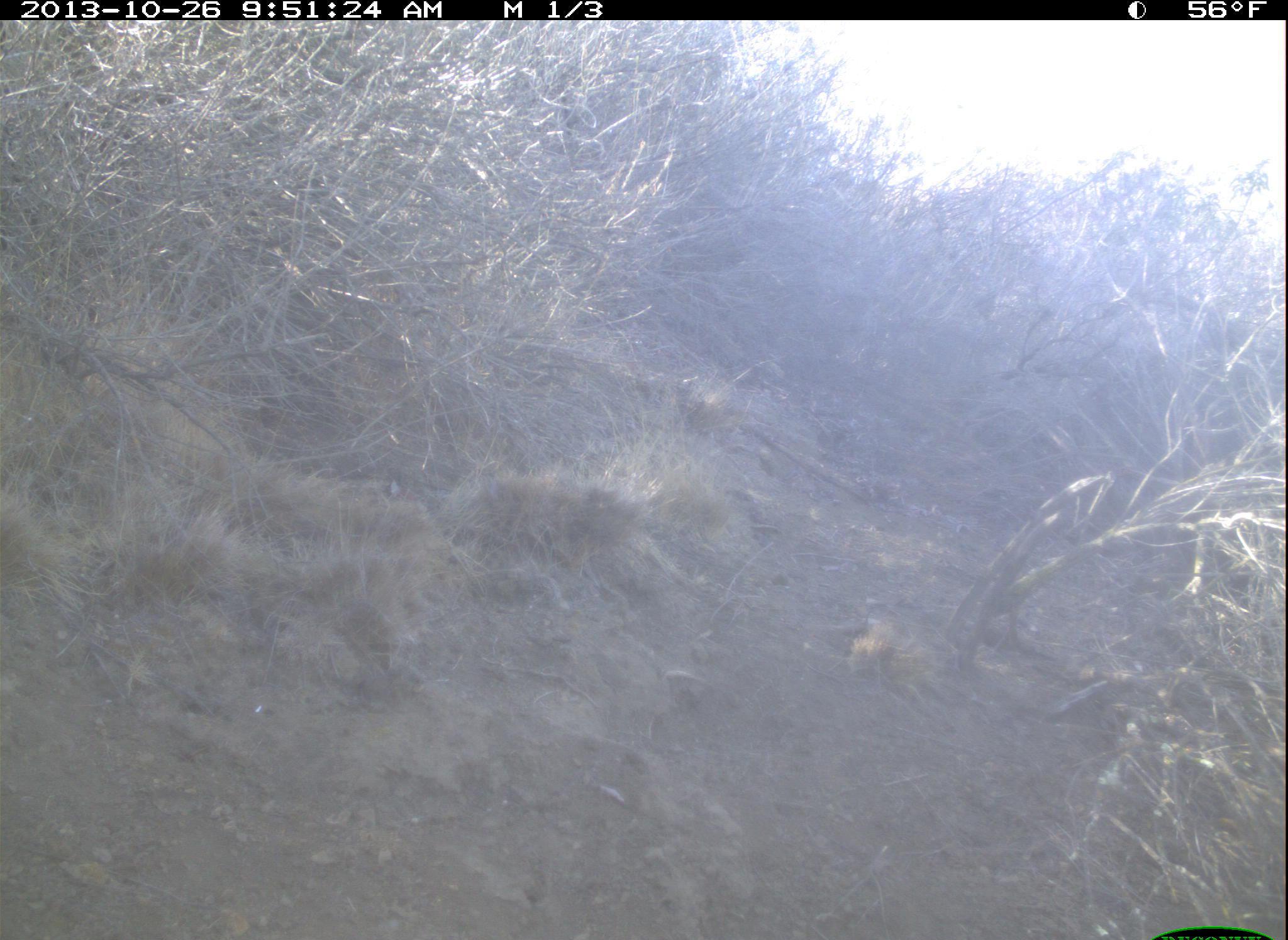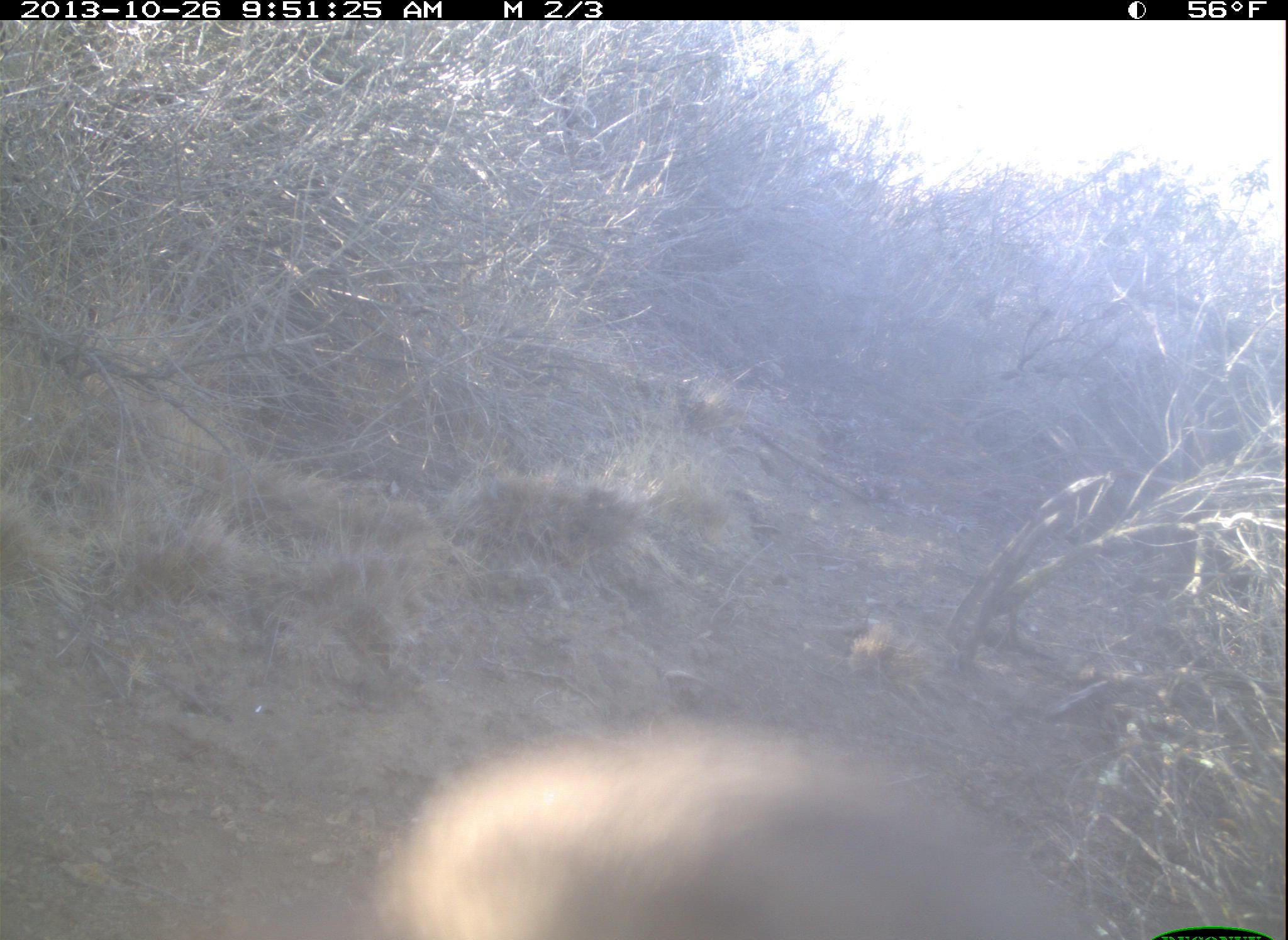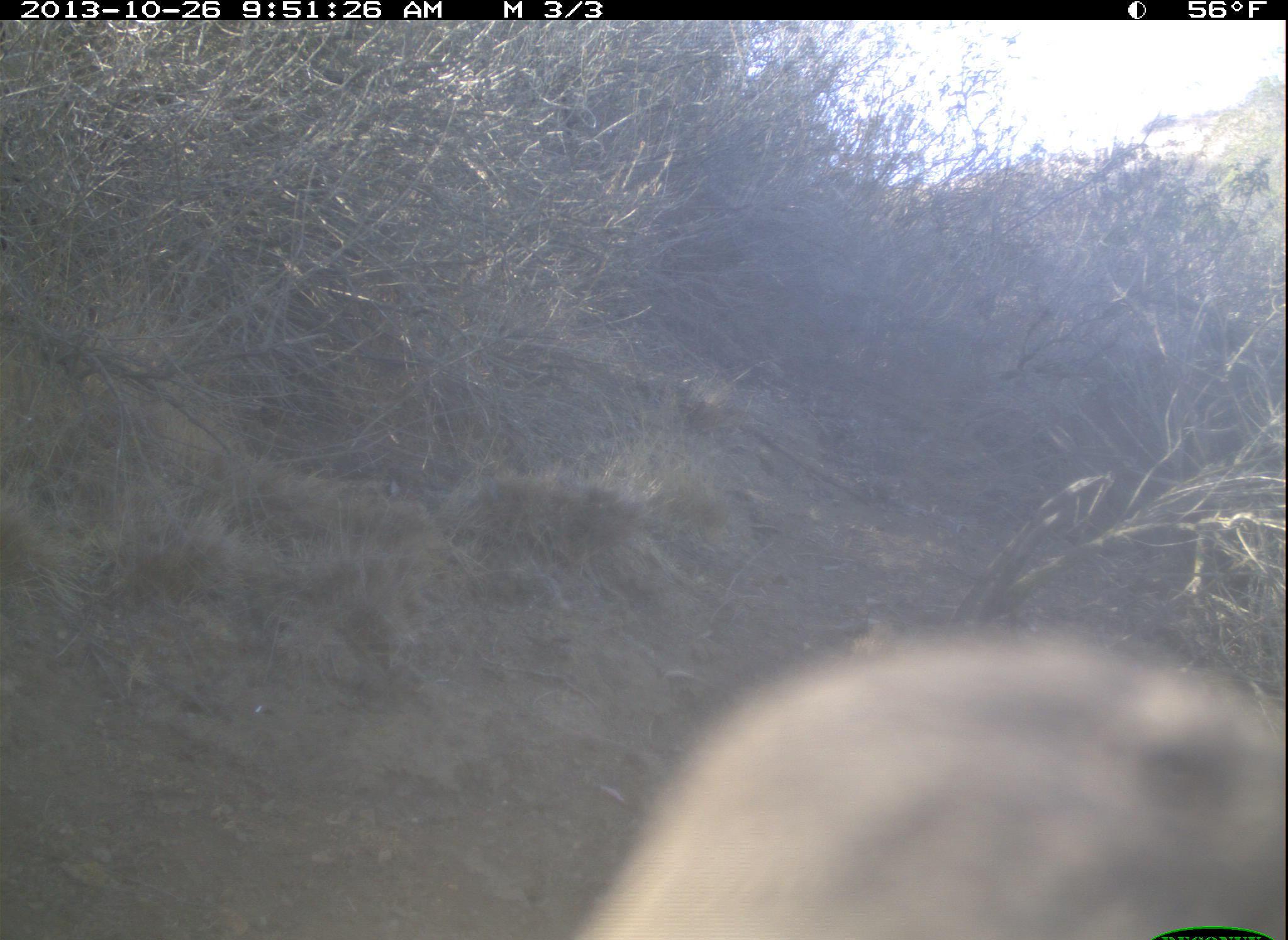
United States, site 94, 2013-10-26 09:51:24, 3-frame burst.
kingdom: Animalia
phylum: Chordata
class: Aves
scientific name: Aves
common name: bird